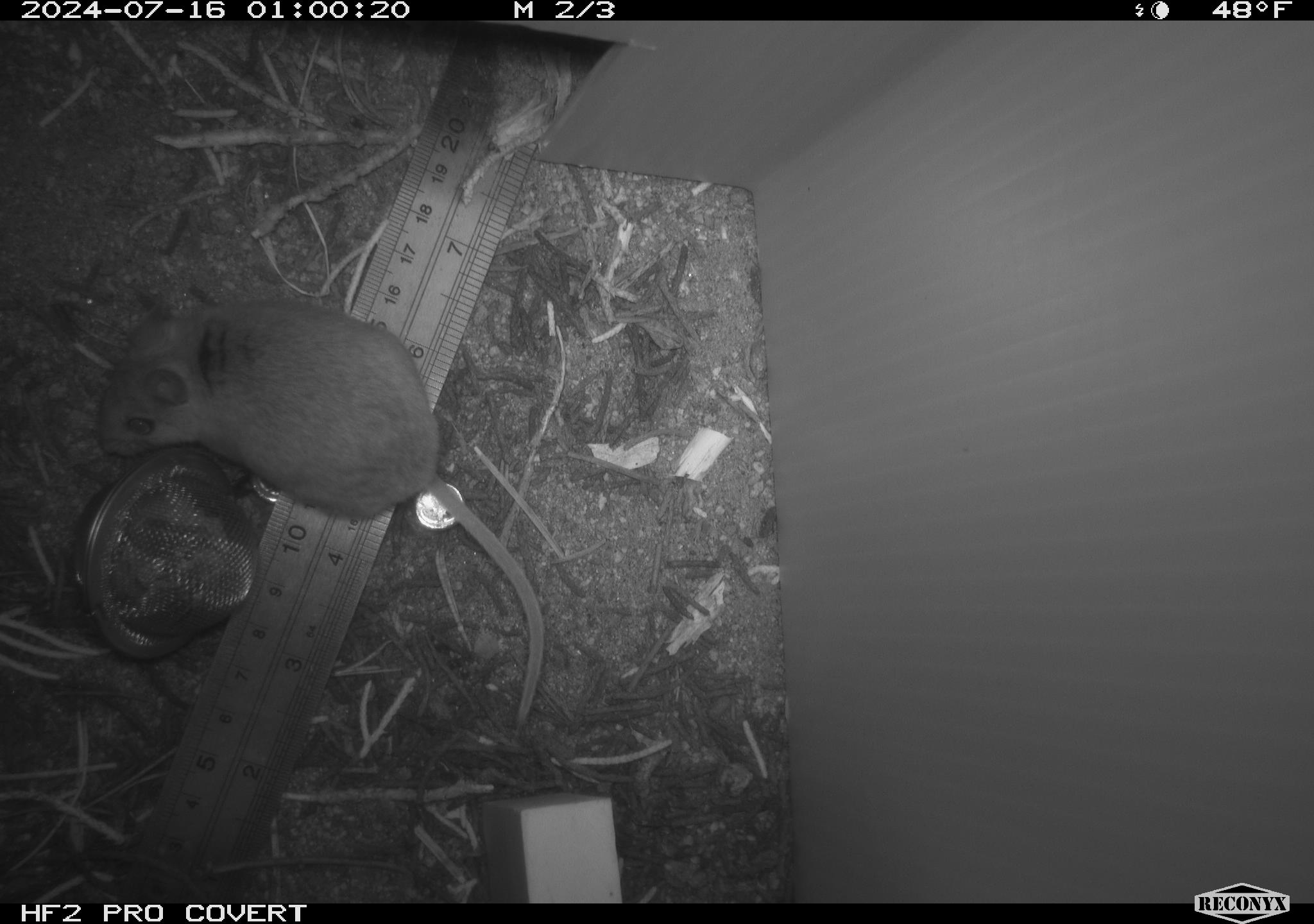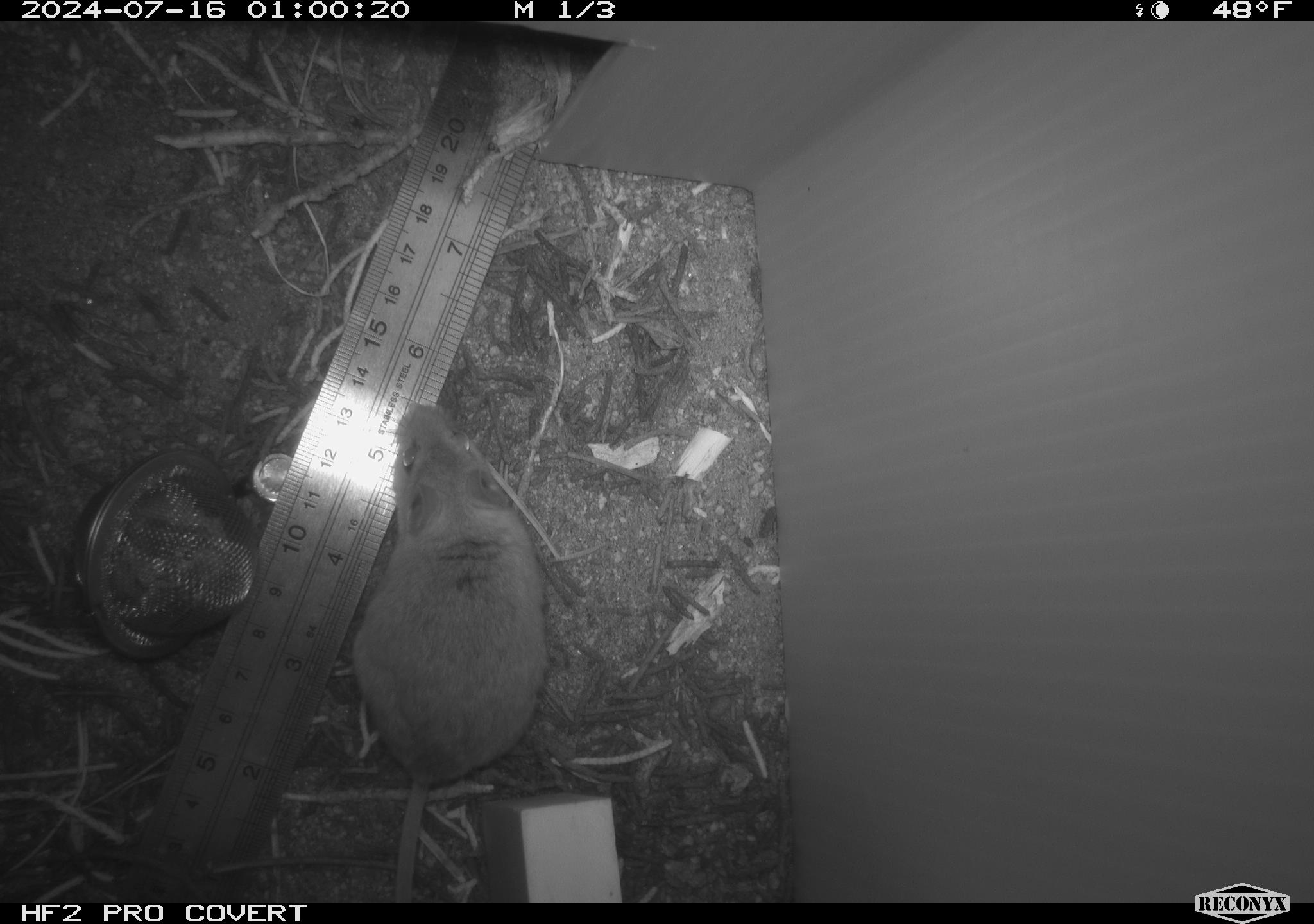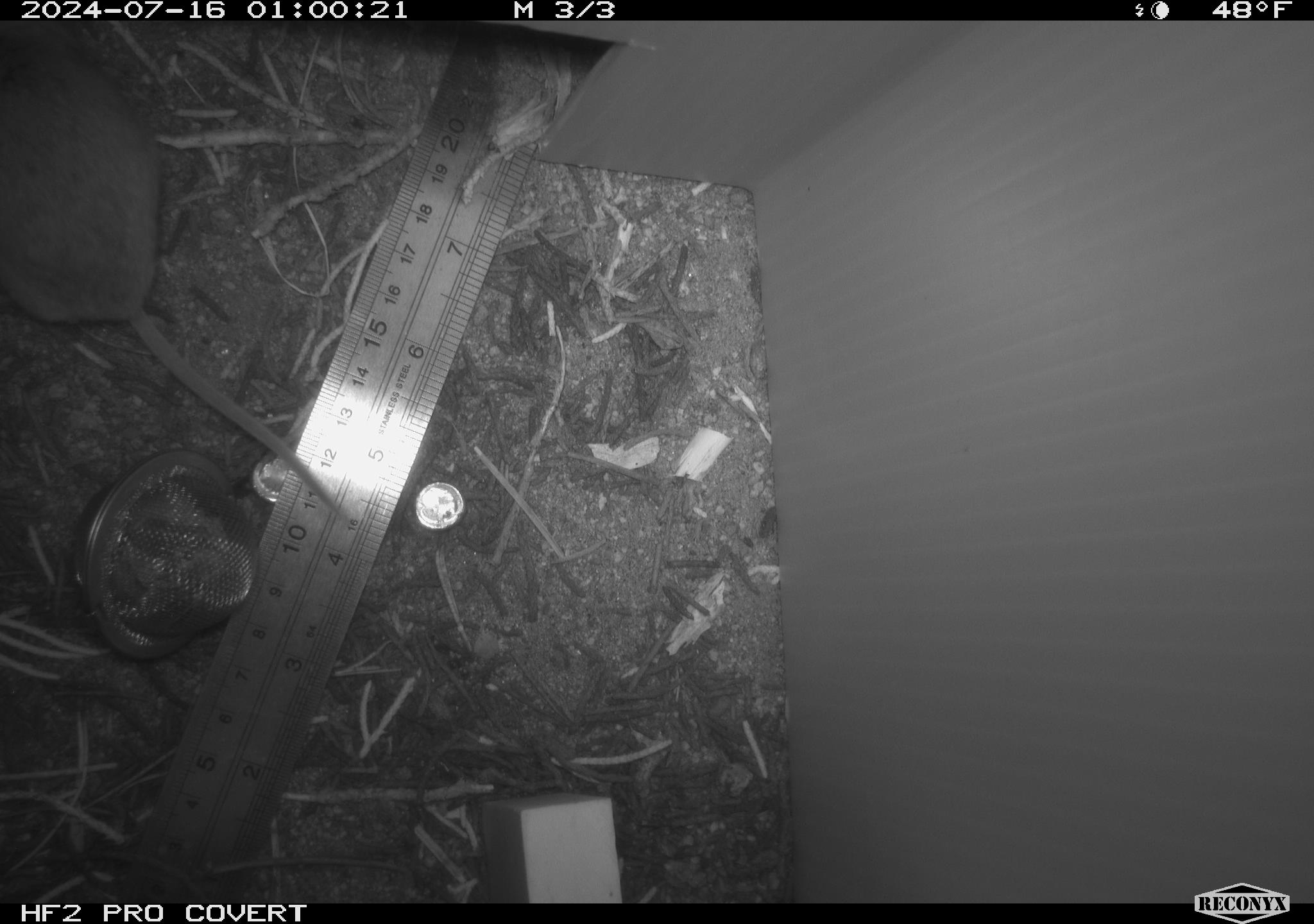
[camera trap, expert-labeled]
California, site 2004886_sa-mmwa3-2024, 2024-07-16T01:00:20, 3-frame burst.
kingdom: Animalia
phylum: Chordata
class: Mammalia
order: Rodentia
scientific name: Rodentia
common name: mouse species